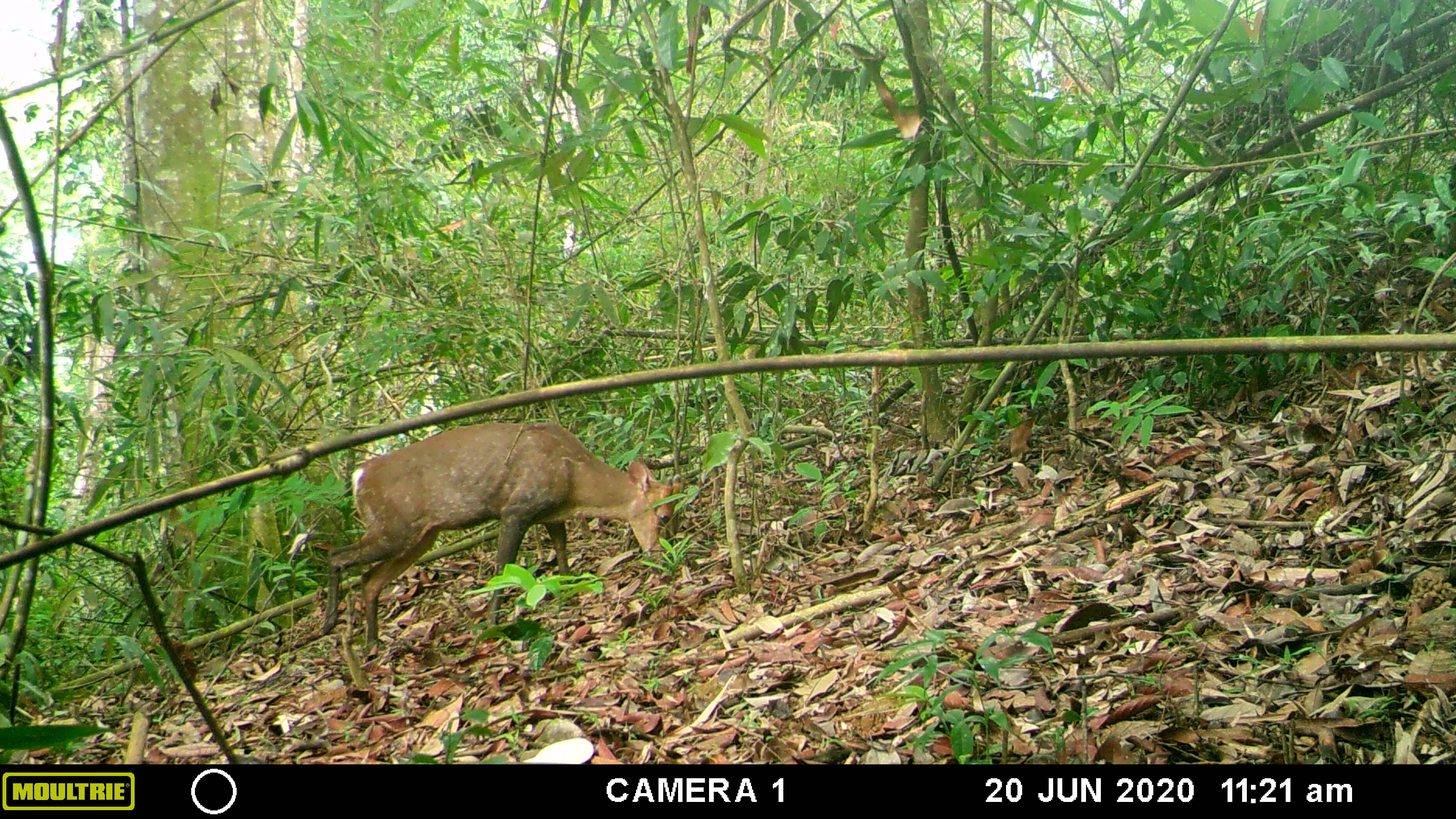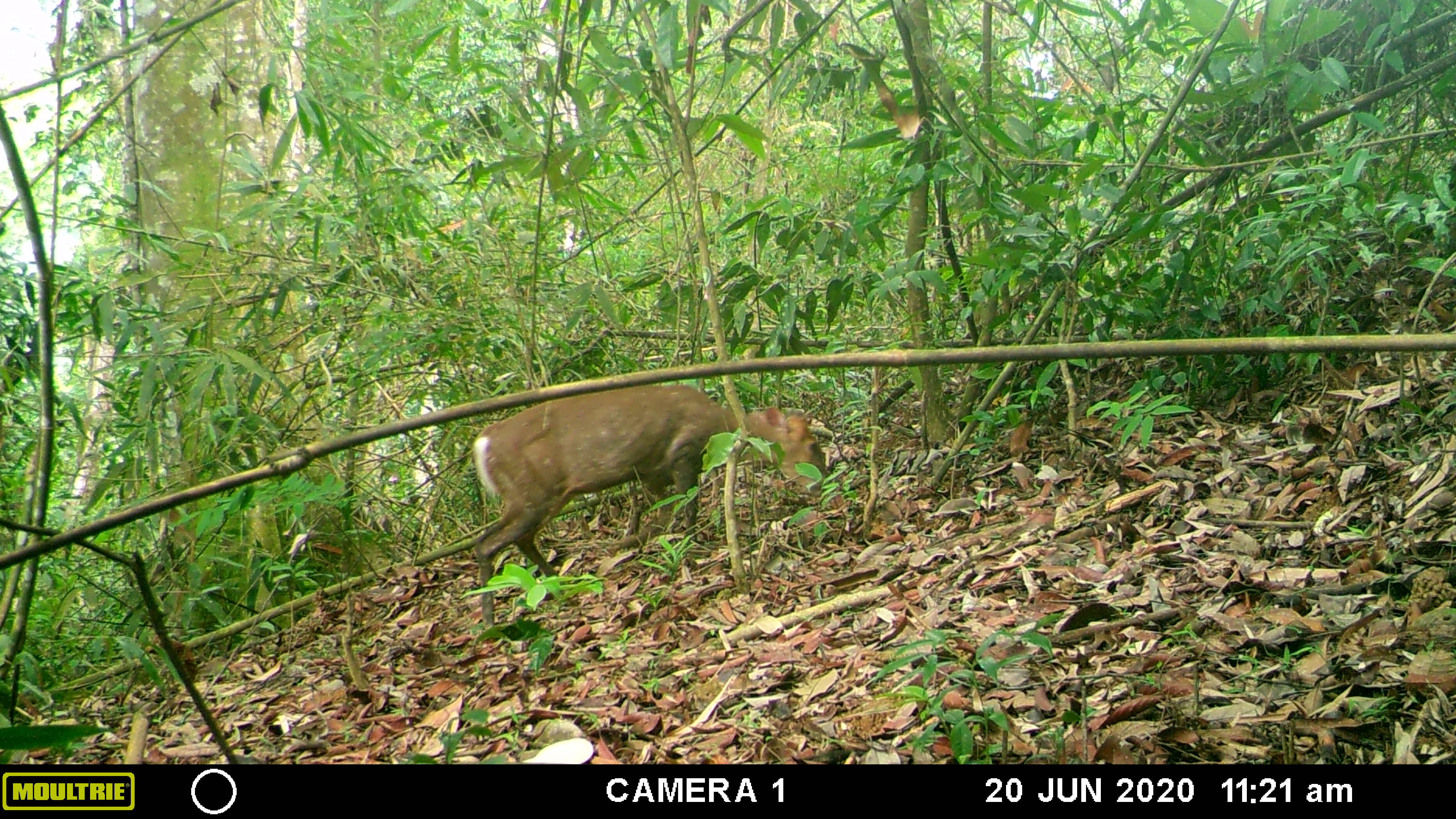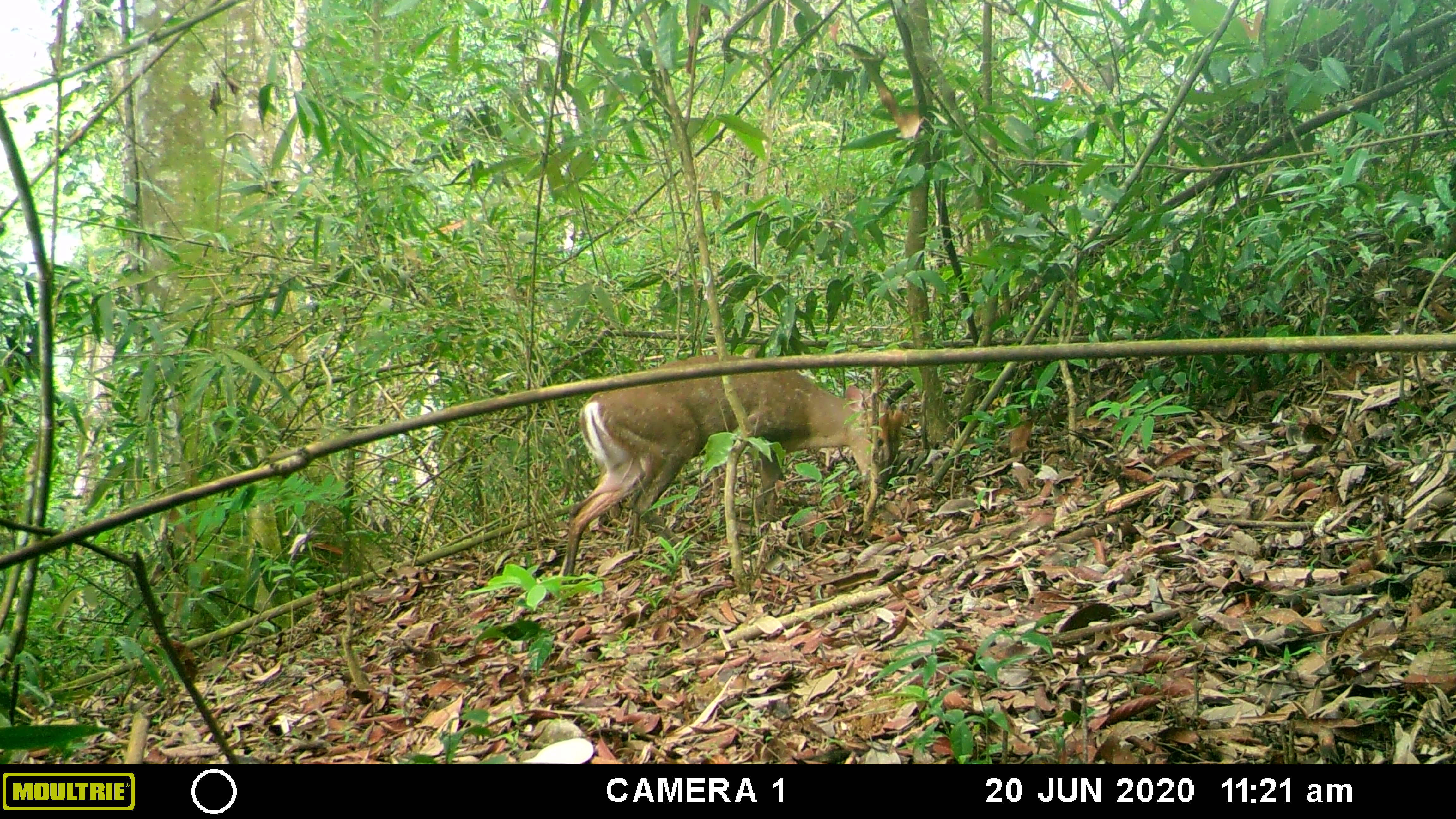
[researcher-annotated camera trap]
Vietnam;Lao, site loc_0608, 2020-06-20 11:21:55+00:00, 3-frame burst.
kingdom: Animalia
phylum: Chordata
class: Mammalia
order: Artiodactyla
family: Cervidae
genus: Muntiacus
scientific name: Muntiacus rooseveltorum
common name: roosevelt's muntjac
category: roosevelts muntjac group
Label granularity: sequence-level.